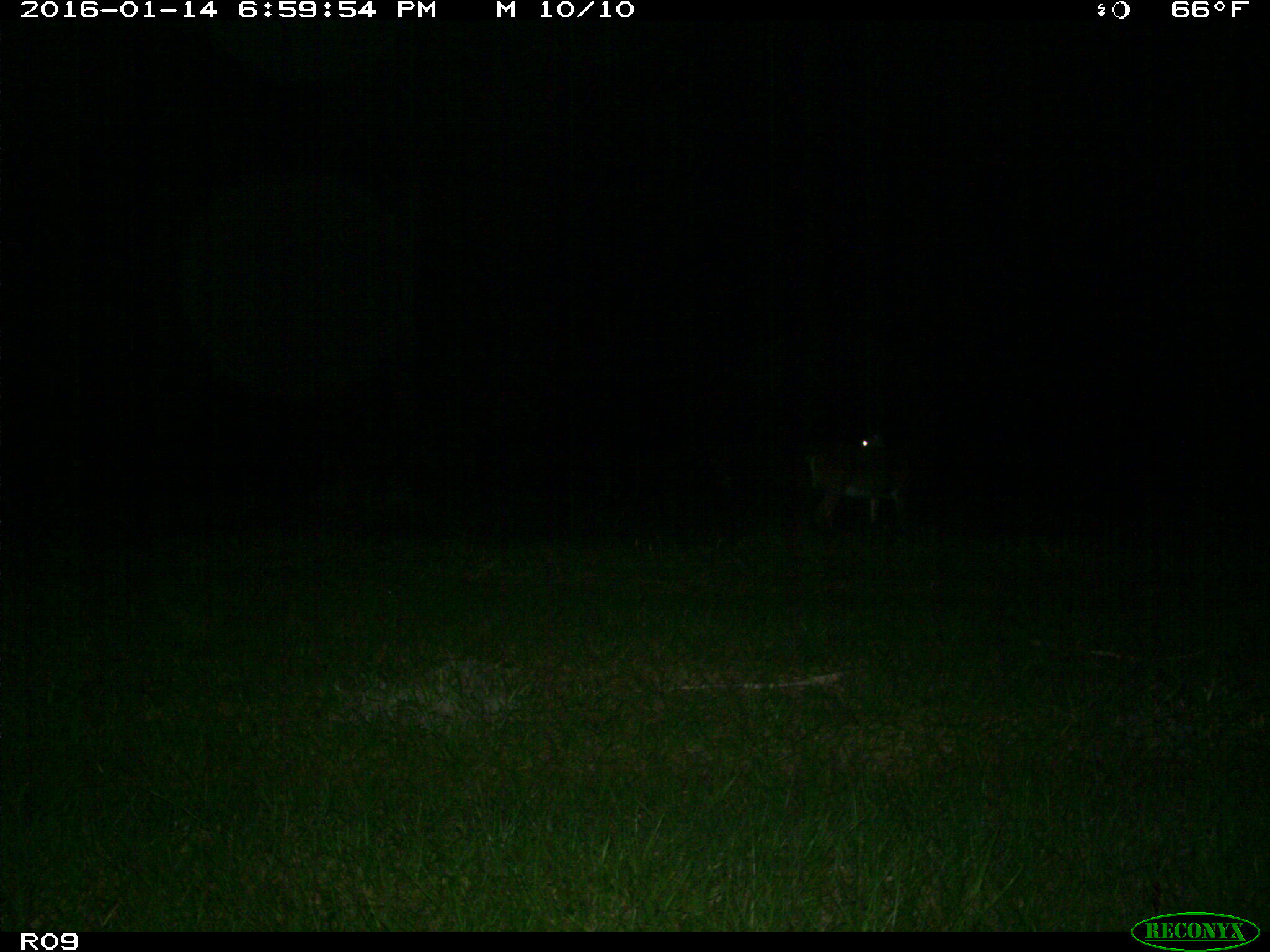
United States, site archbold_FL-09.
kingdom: Animalia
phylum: Chordata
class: Mammalia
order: Artiodactyla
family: Cervidae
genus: Odocoileus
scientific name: Odocoileus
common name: deer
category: unidentified deer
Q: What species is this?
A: Unidentified deer (deer) (Odocoileus).